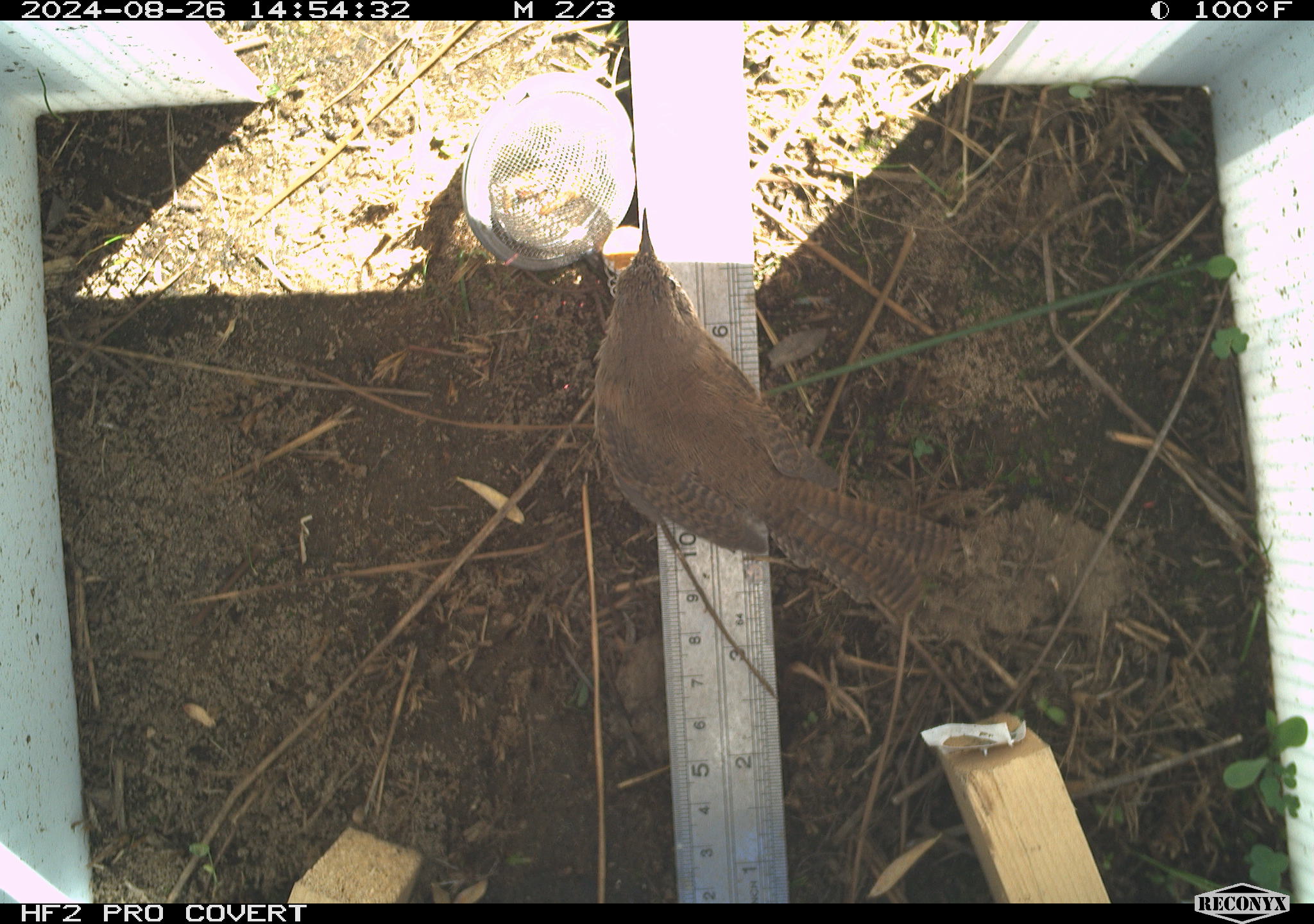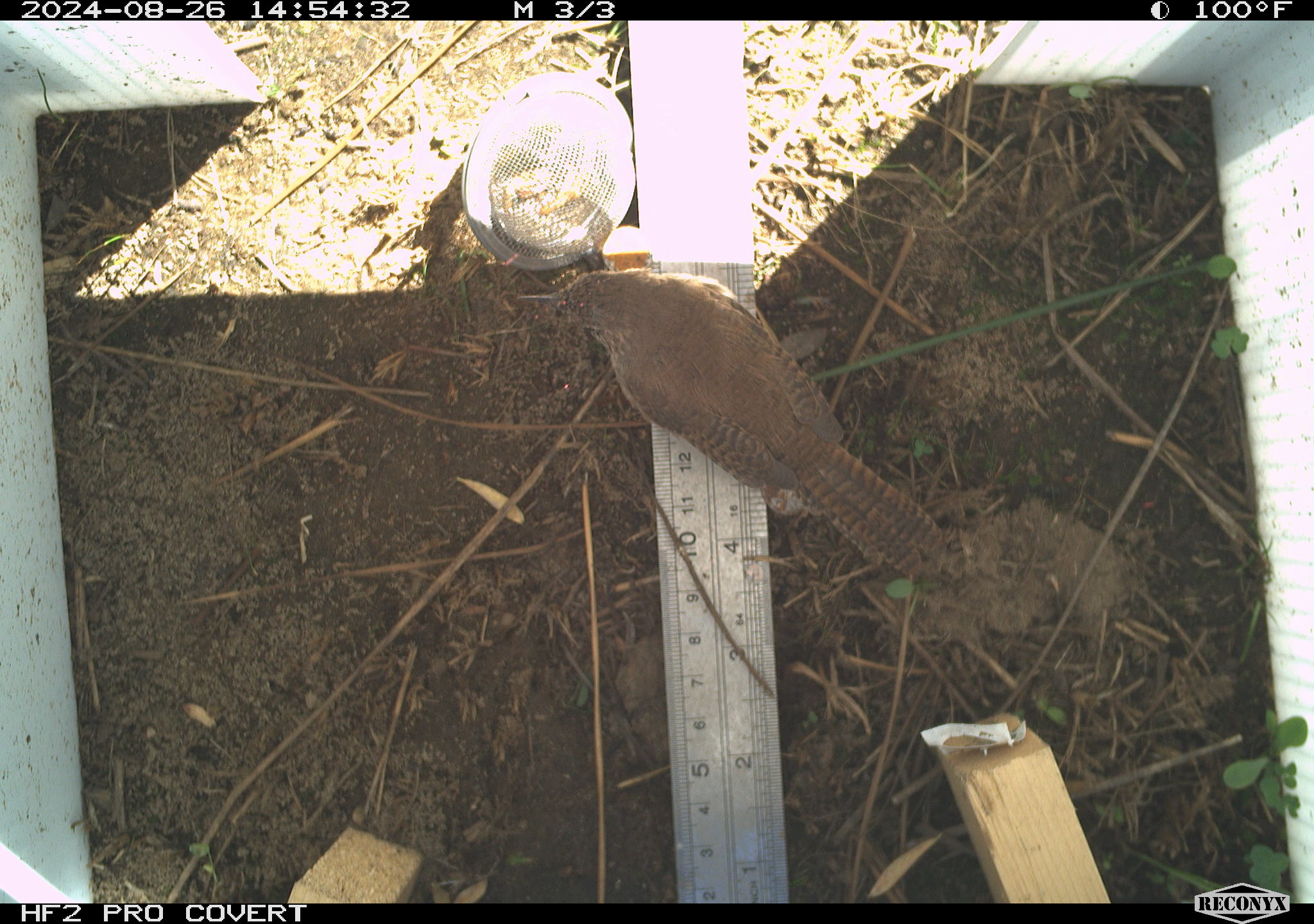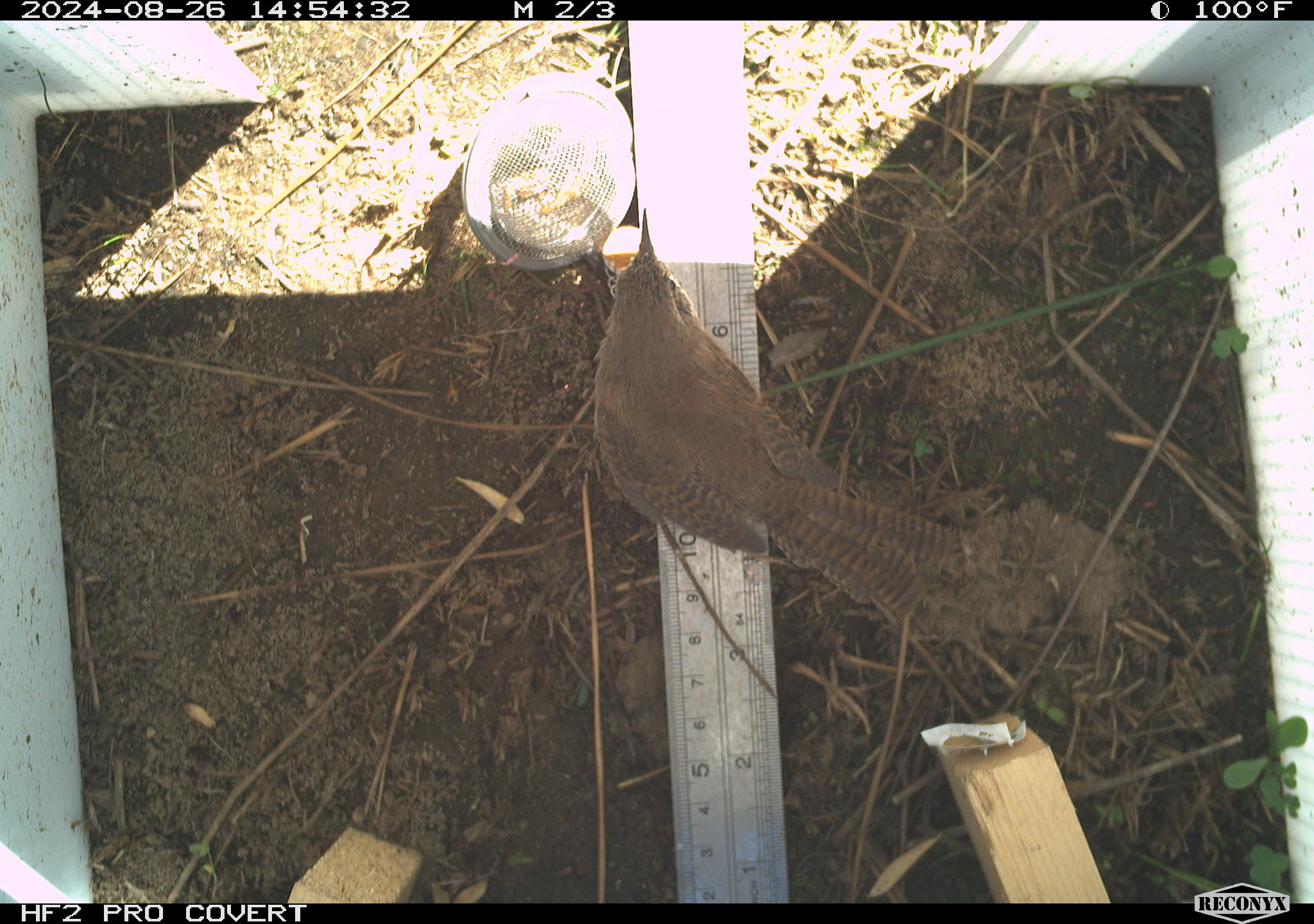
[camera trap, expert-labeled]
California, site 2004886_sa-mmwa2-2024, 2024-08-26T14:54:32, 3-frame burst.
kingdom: Animalia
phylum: Chordata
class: Aves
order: Passeriformes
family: Troglodytidae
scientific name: Troglodytidae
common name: wren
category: troglodytidae family